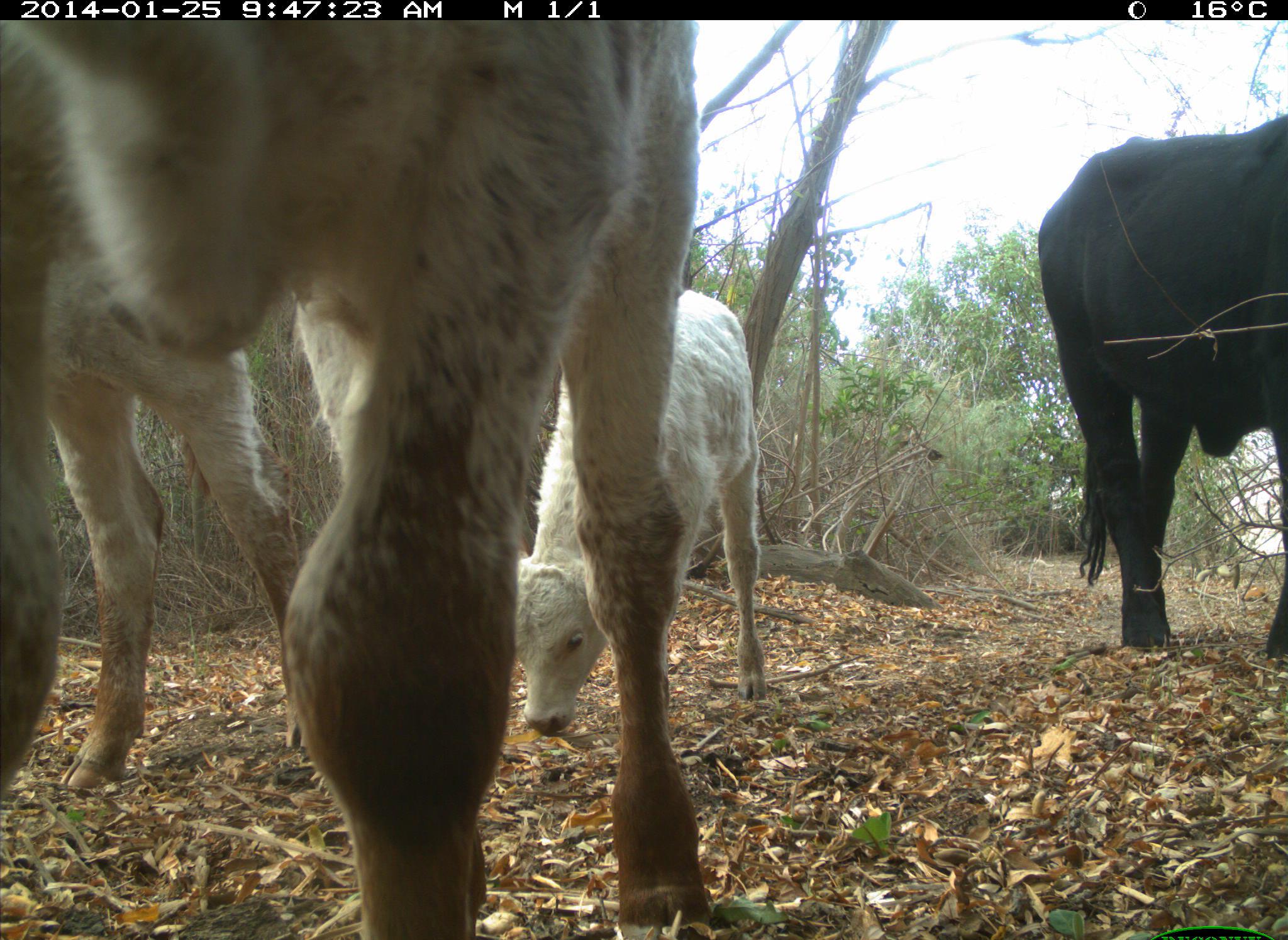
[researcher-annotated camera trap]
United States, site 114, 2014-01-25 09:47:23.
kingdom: Animalia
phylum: Chordata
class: Mammalia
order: Artiodactyla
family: Bovidae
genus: Bos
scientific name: Bos taurus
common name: cow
Cow (Bos taurus).